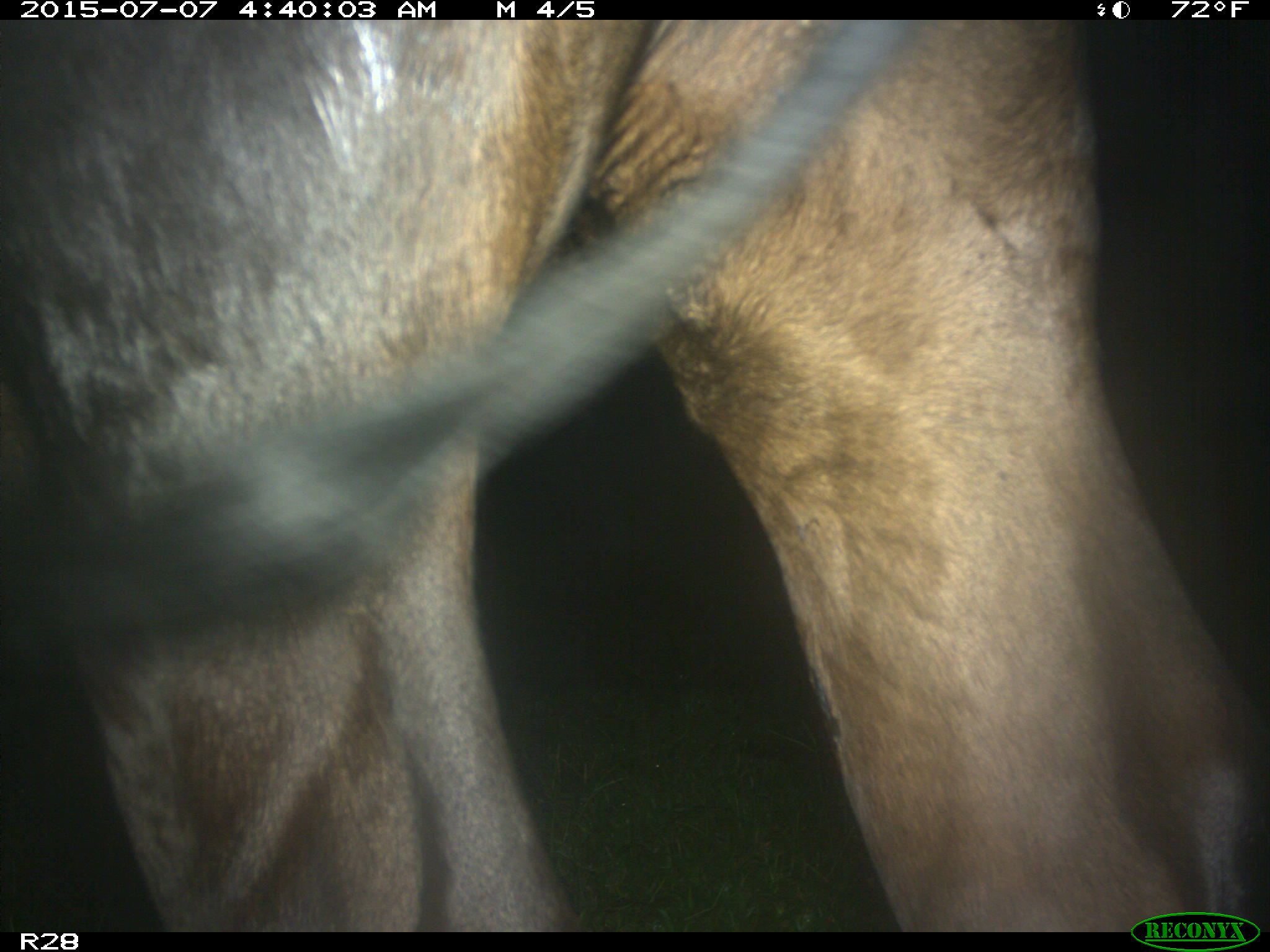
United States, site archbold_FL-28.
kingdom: Animalia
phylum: Chordata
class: Mammalia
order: Artiodactyla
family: Bovidae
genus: Bos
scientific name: Bos taurus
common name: domestic cow